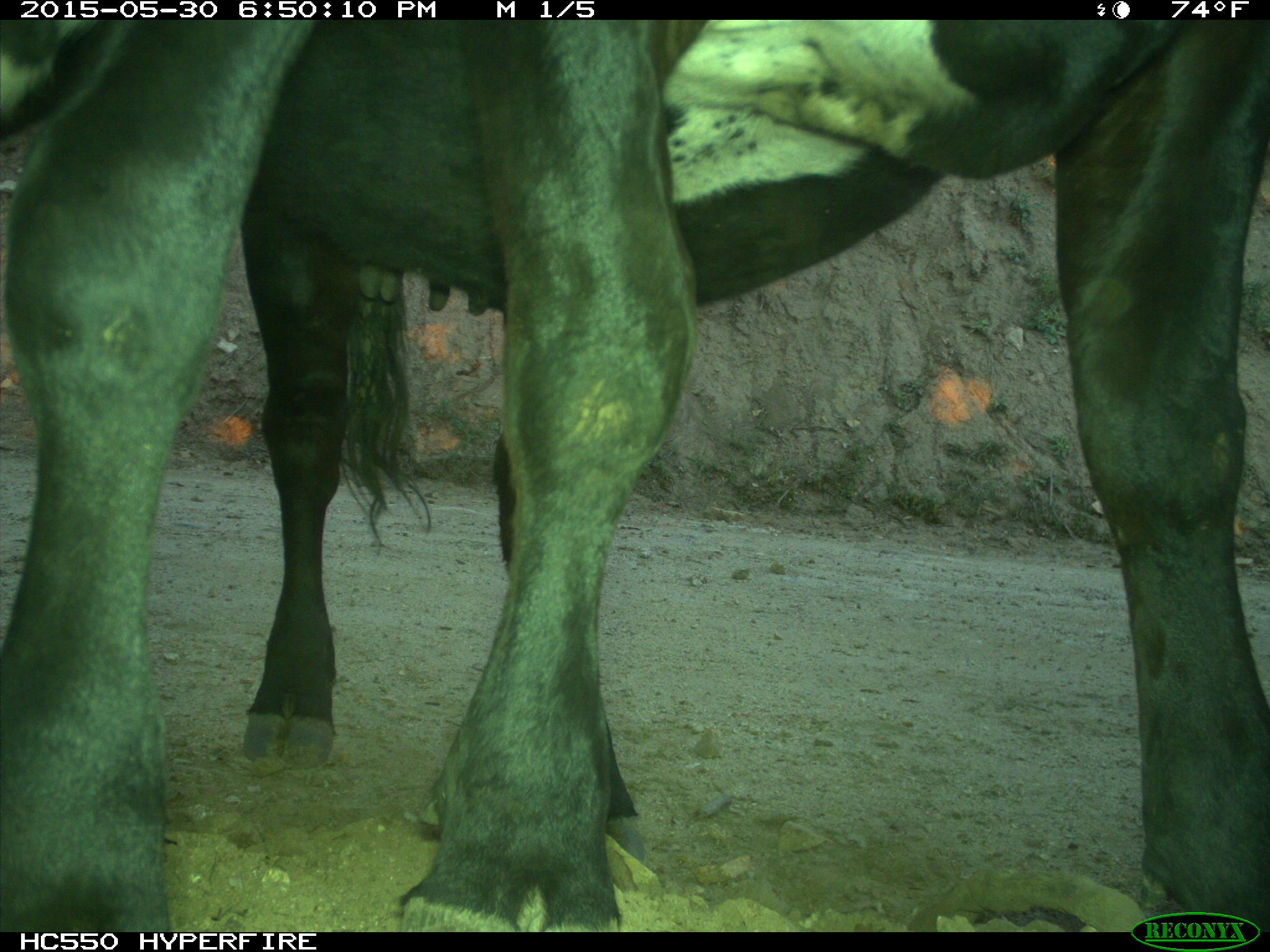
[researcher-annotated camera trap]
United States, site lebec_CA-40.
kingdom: Animalia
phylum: Chordata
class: Mammalia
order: Artiodactyla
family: Bovidae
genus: Bos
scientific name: Bos taurus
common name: domestic cow